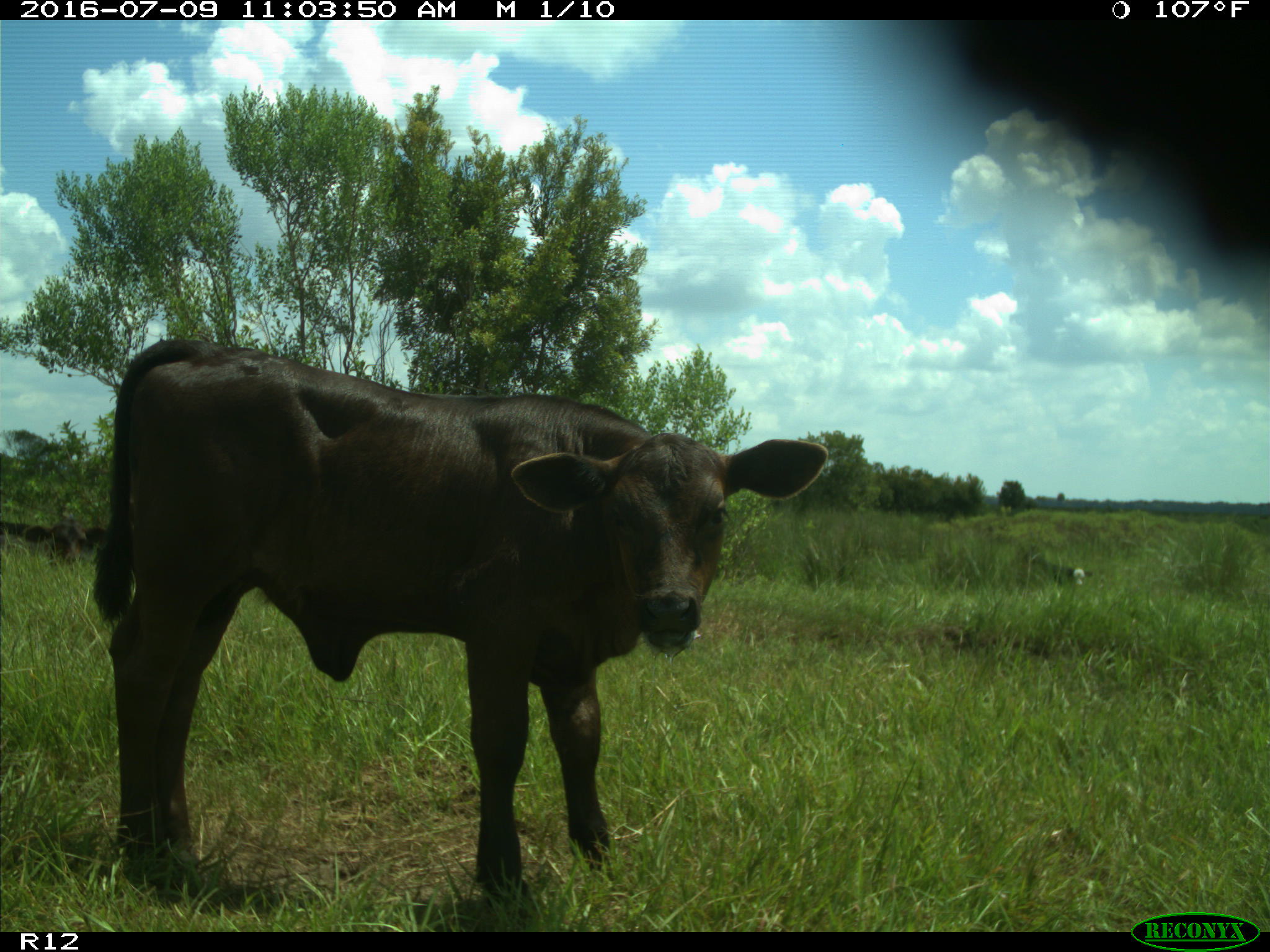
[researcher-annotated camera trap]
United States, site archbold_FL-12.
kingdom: Animalia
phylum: Chordata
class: Mammalia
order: Artiodactyla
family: Bovidae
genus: Bos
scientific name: Bos taurus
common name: domestic cow